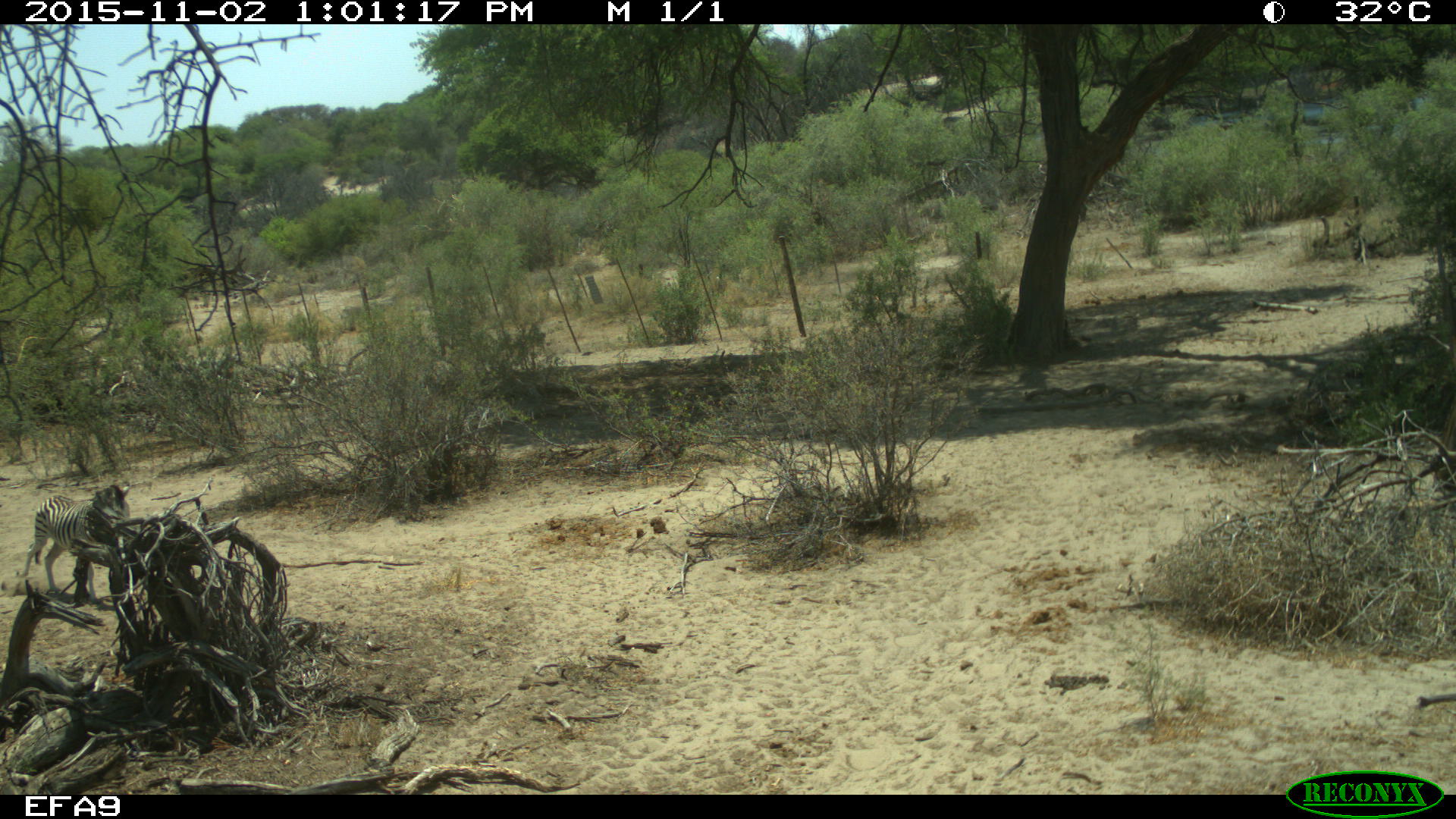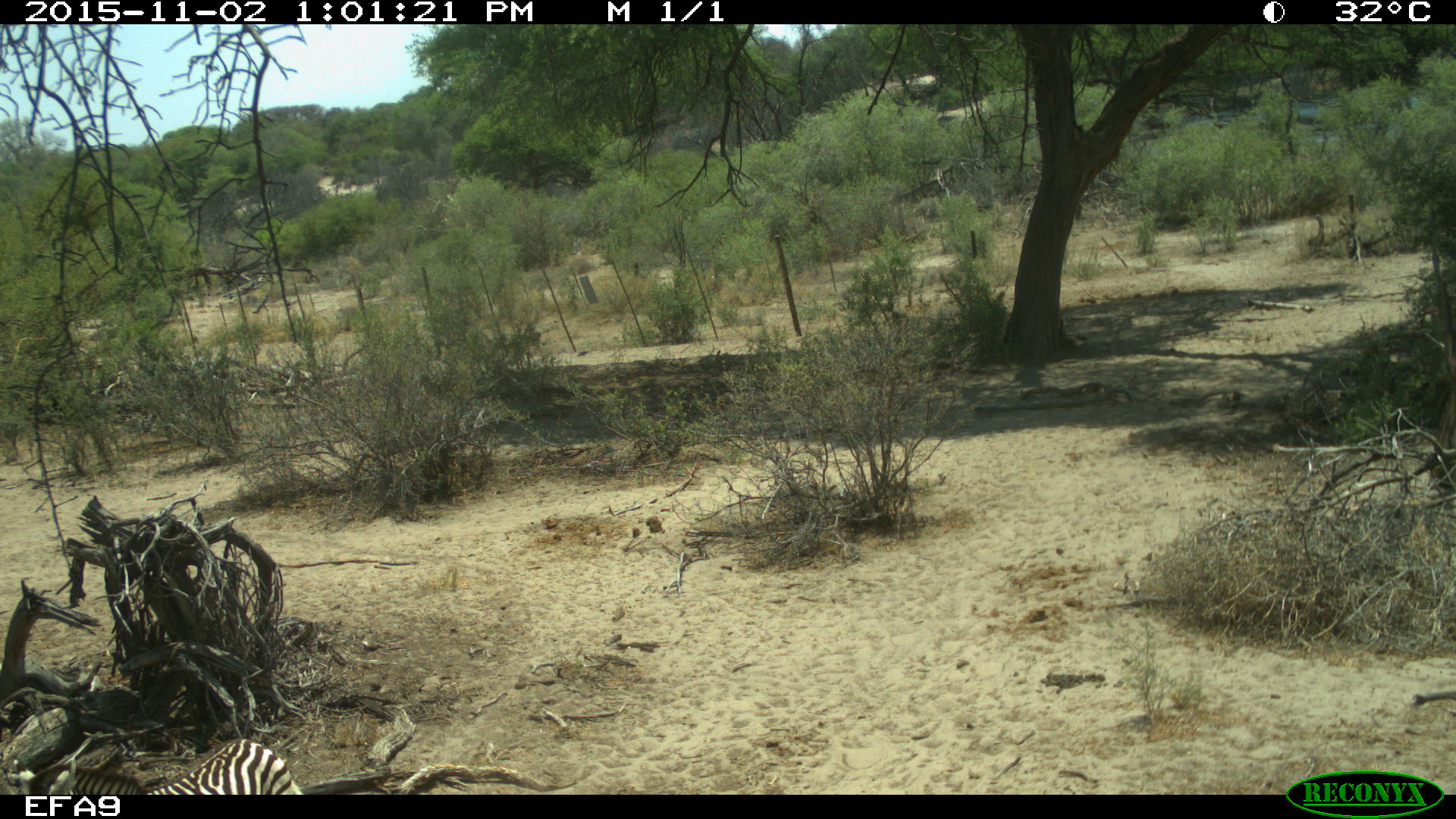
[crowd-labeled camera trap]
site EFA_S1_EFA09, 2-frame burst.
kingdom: Animalia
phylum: Chordata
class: Mammalia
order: Perissodactyla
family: Equidae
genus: Equus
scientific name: Equus quagga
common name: plains zebra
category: zebraplains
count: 1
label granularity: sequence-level